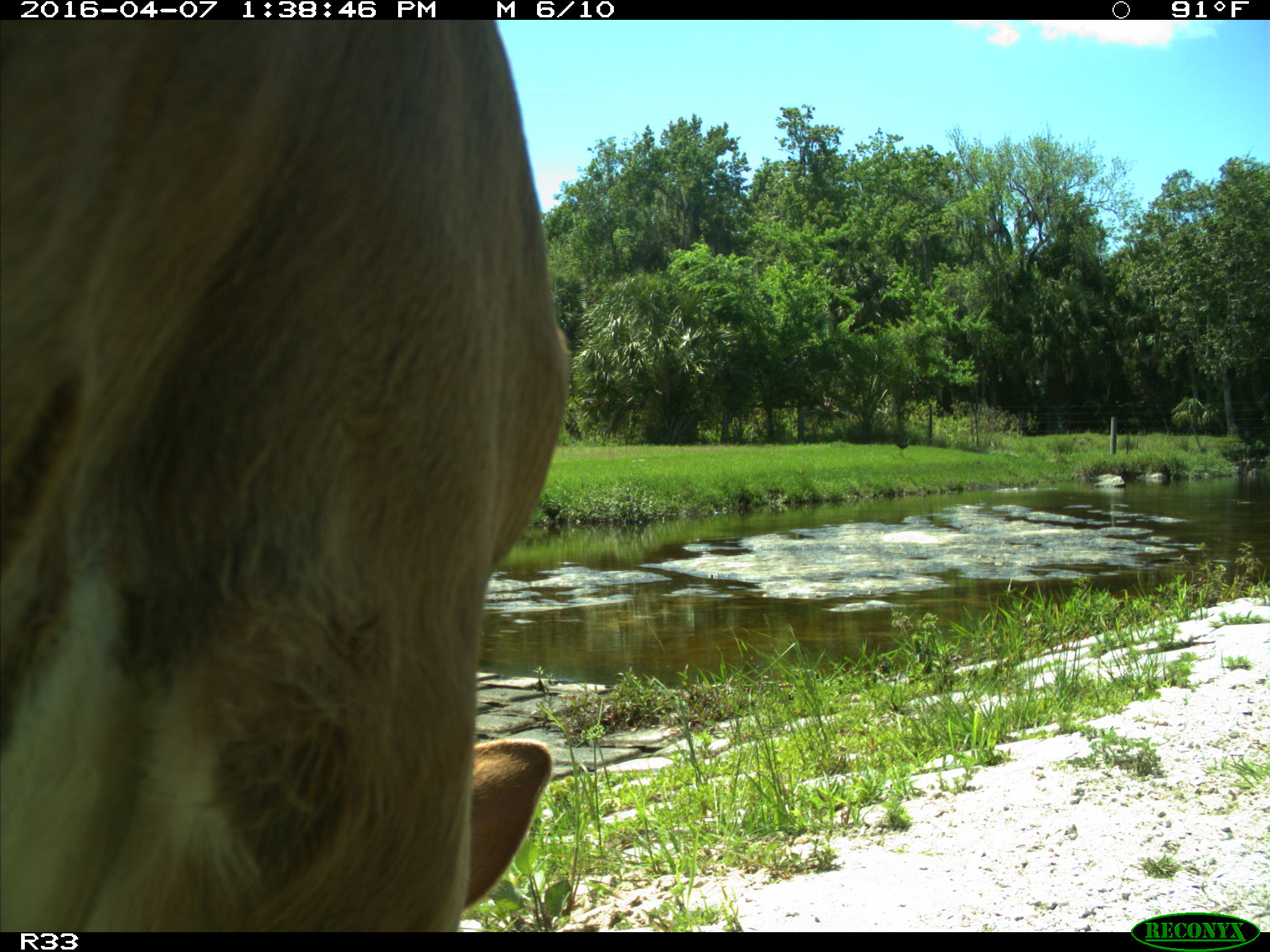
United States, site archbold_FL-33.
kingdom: Animalia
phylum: Chordata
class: Mammalia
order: Artiodactyla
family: Bovidae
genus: Bos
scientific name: Bos taurus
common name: domestic cow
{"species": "Bos taurus (domestic cow)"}